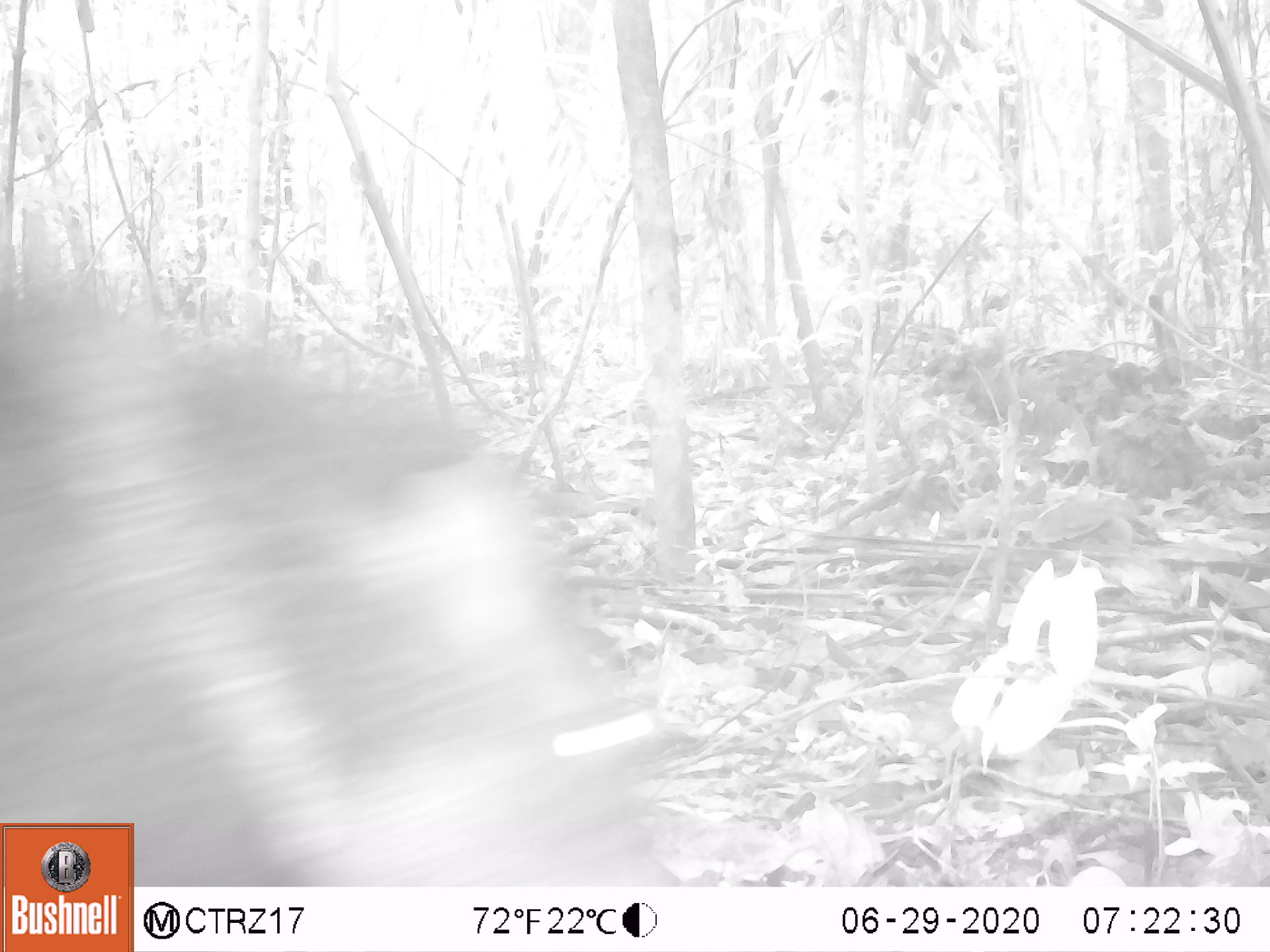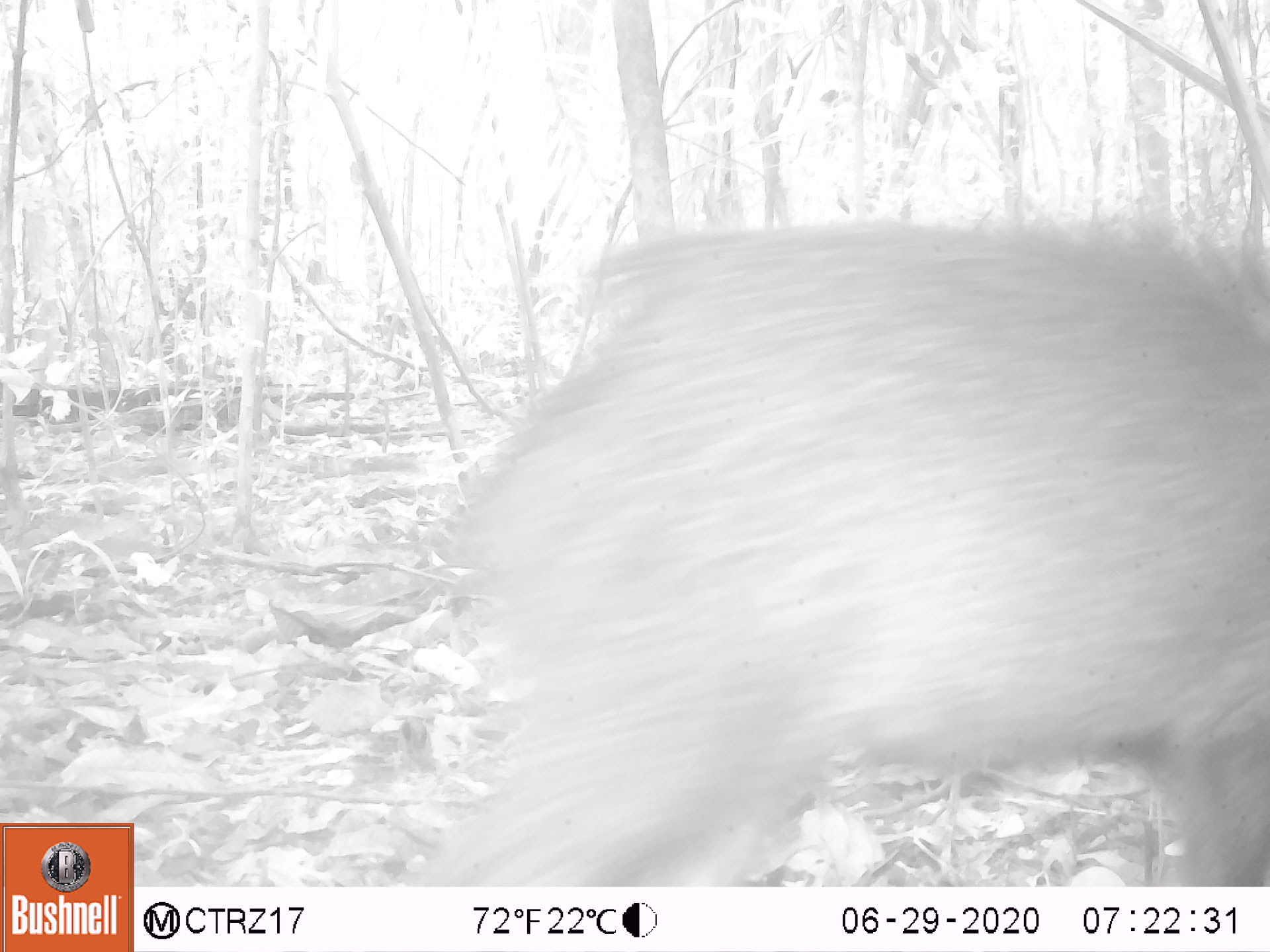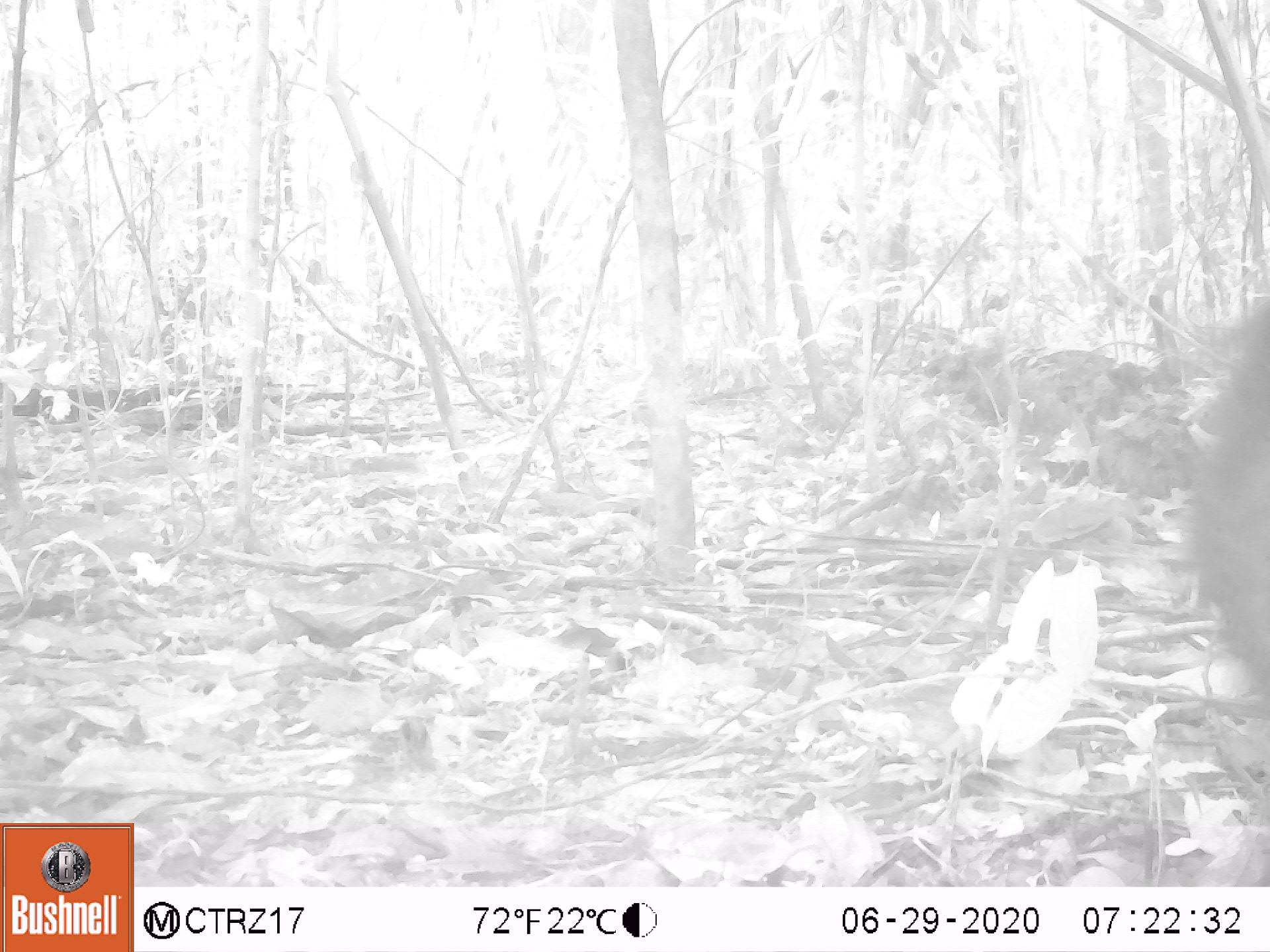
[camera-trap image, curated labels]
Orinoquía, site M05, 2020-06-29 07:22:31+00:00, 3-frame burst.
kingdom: Animalia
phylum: Chordata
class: Mammalia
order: Artiodactyla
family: Tayassuidae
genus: Pecari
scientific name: Pecari tajacu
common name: collared peccary